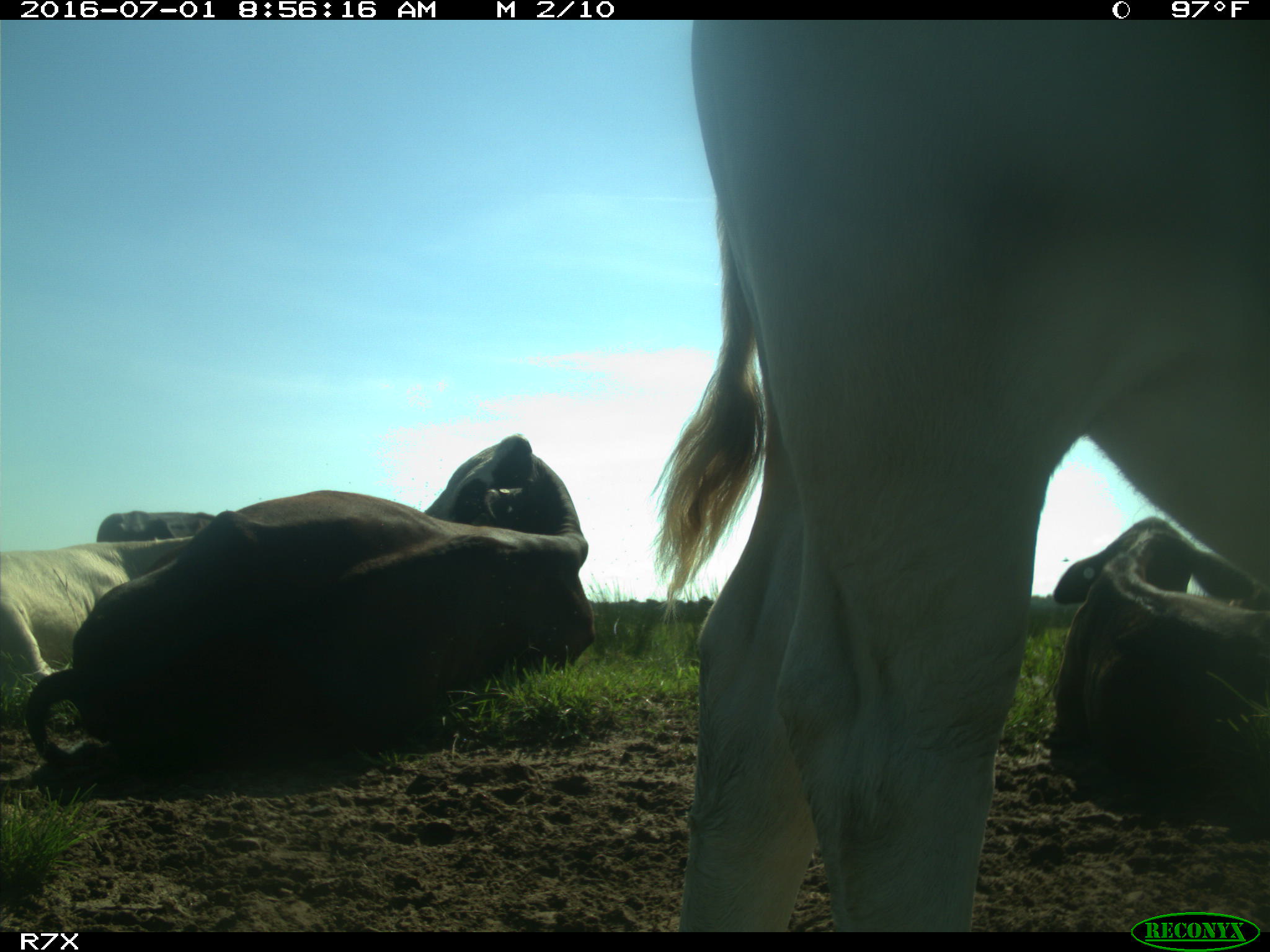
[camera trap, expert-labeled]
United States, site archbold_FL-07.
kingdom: Animalia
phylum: Chordata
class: Mammalia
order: Artiodactyla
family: Bovidae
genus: Bos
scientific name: Bos taurus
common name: domestic cow